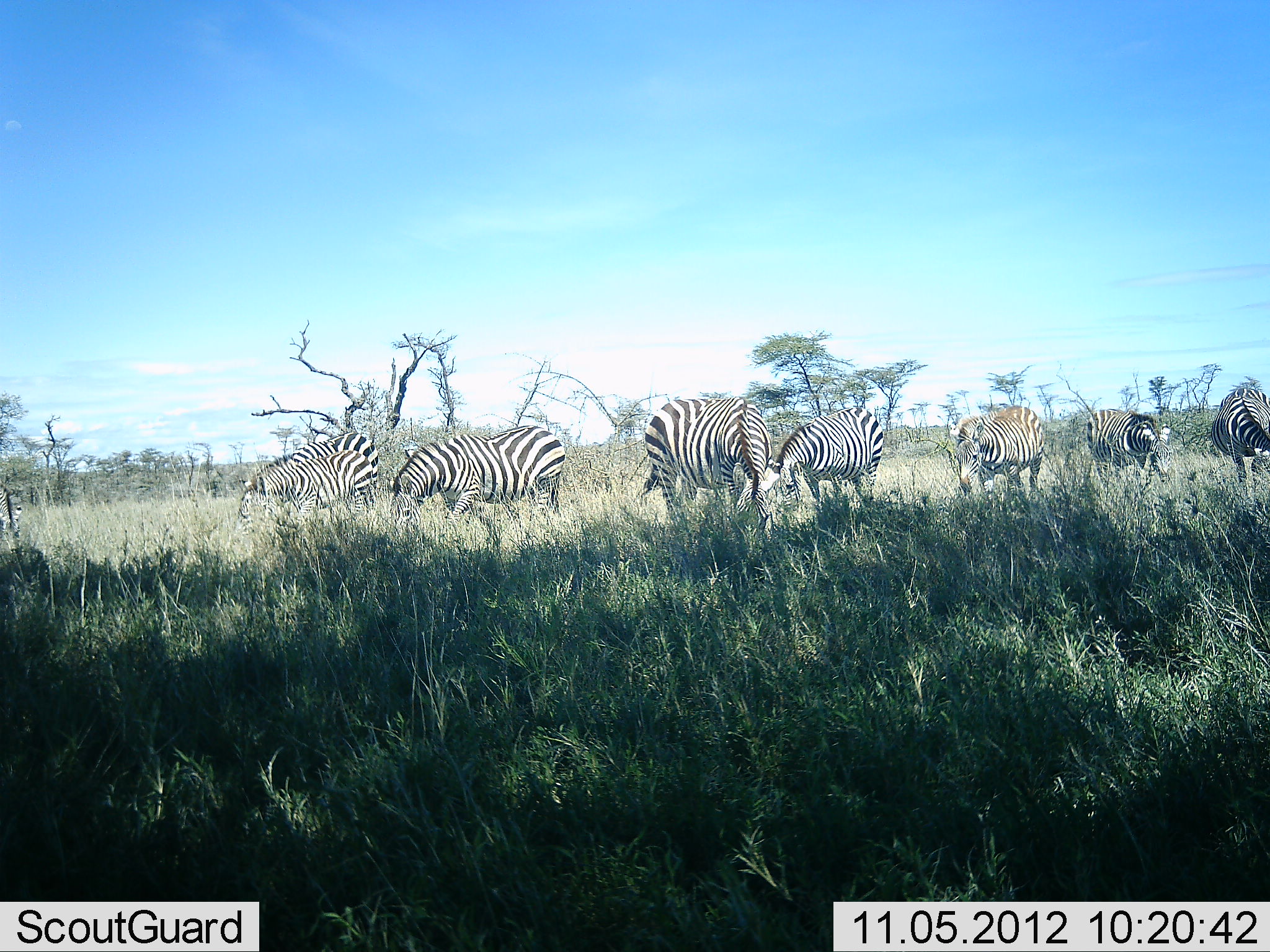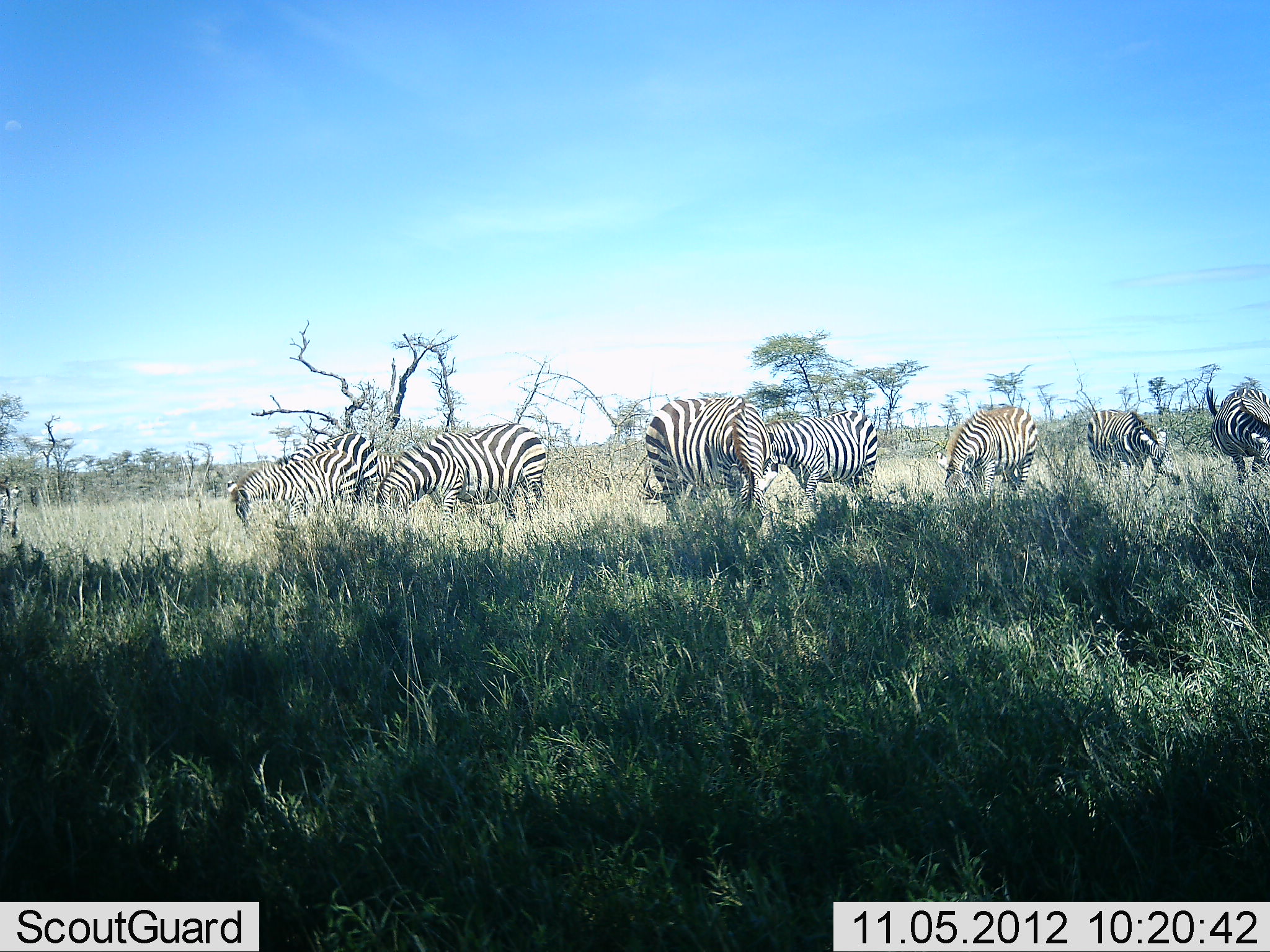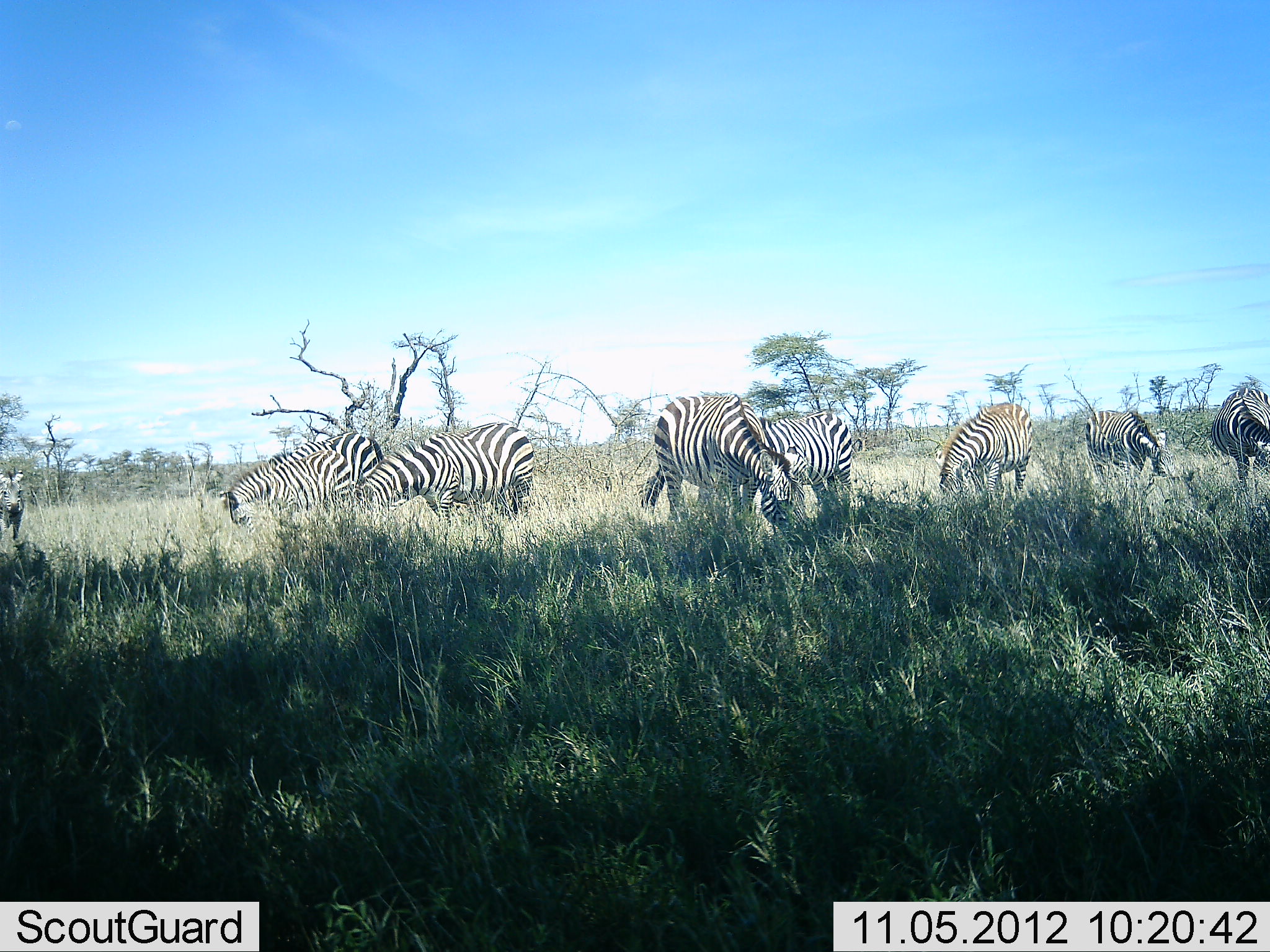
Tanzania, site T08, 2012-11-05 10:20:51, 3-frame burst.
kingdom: Animalia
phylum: Chordata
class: Mammalia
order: Perissodactyla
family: Equidae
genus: Equus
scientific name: Equus quagga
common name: plains zebra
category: zebra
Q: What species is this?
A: Zebra (plains zebra) (Equus quagga).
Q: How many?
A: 8.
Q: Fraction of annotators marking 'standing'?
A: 50%.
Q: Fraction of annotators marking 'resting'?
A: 0%.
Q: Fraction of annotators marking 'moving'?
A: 40%.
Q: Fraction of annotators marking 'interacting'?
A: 0%.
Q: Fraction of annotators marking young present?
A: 0%.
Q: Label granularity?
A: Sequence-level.